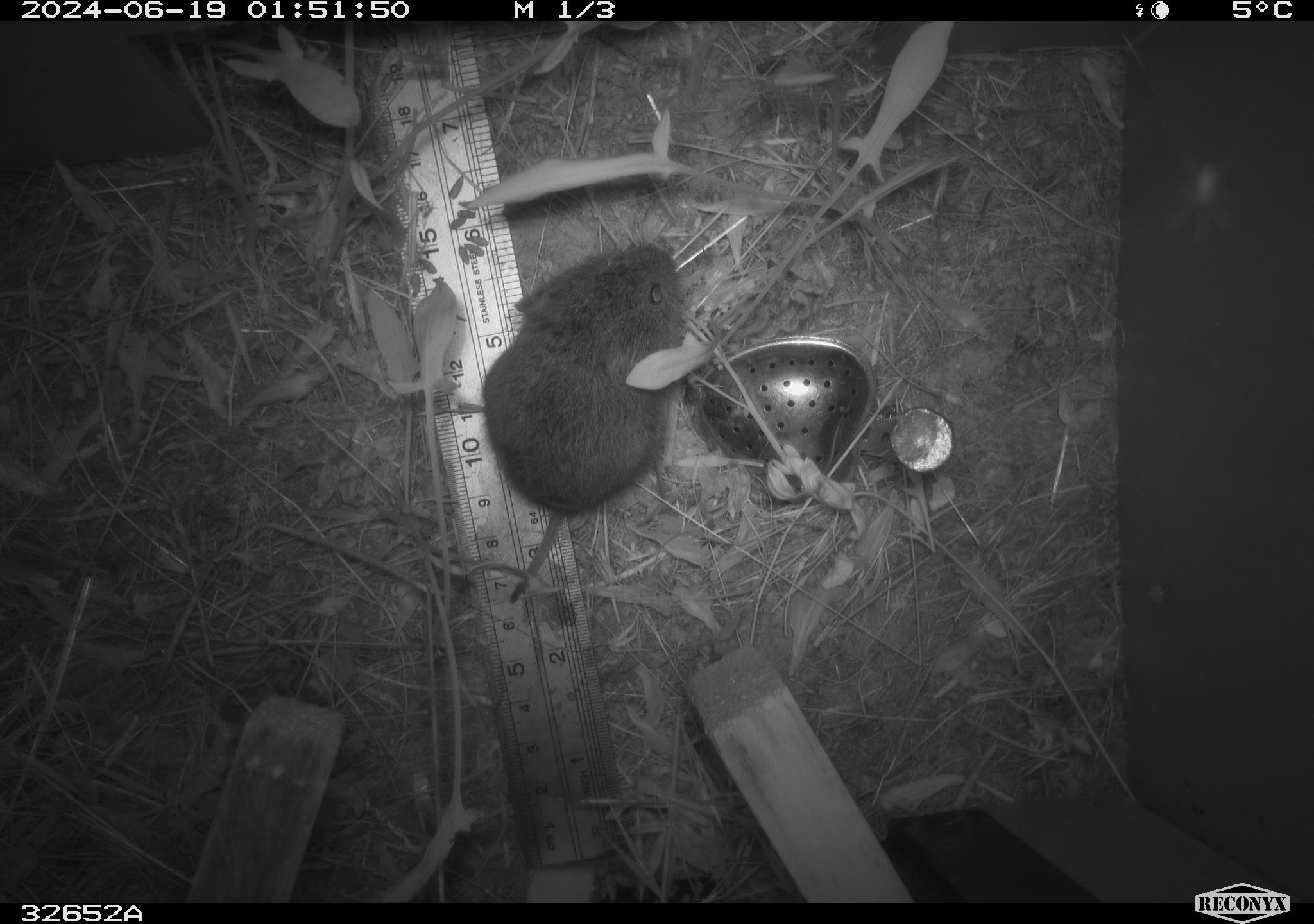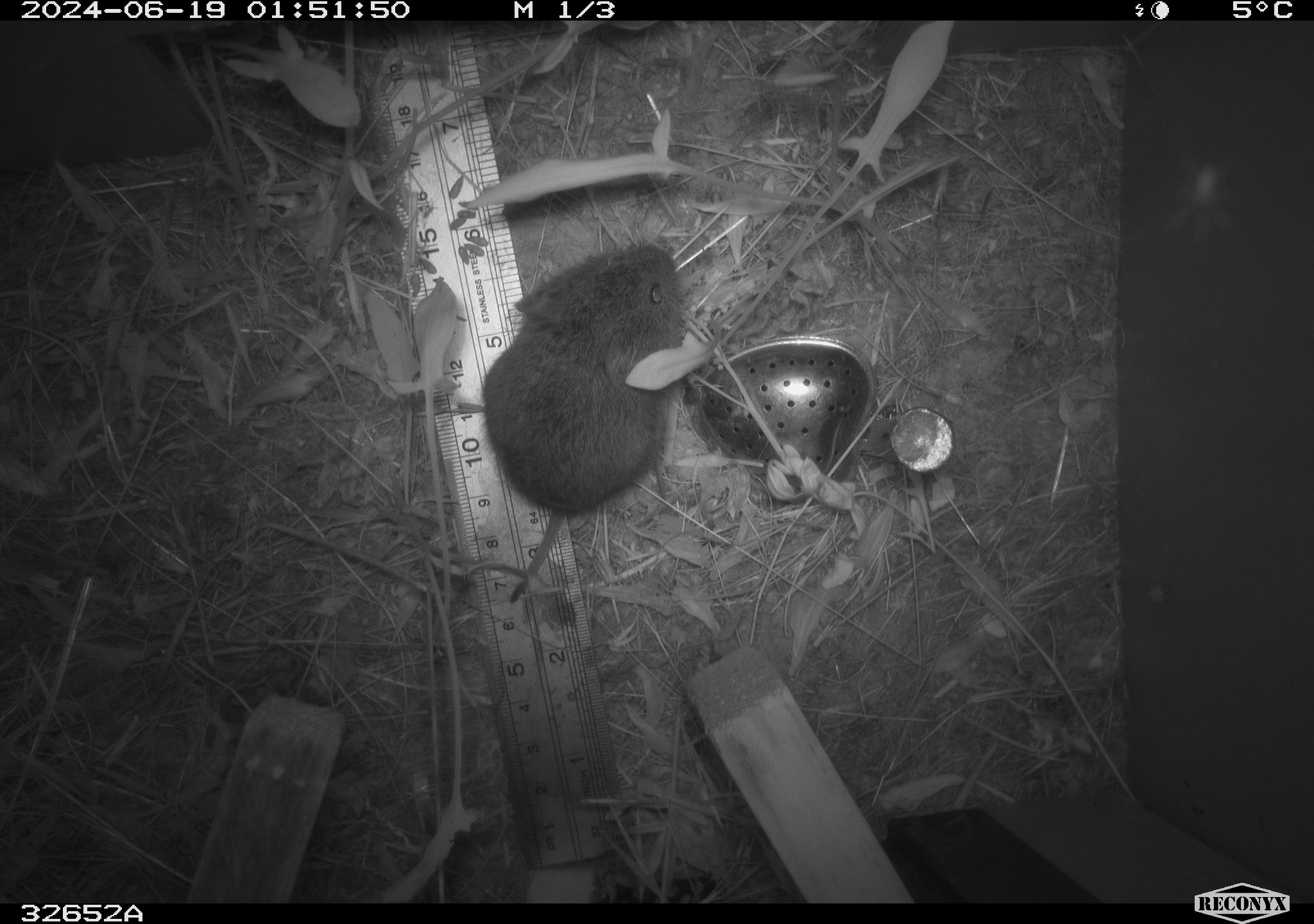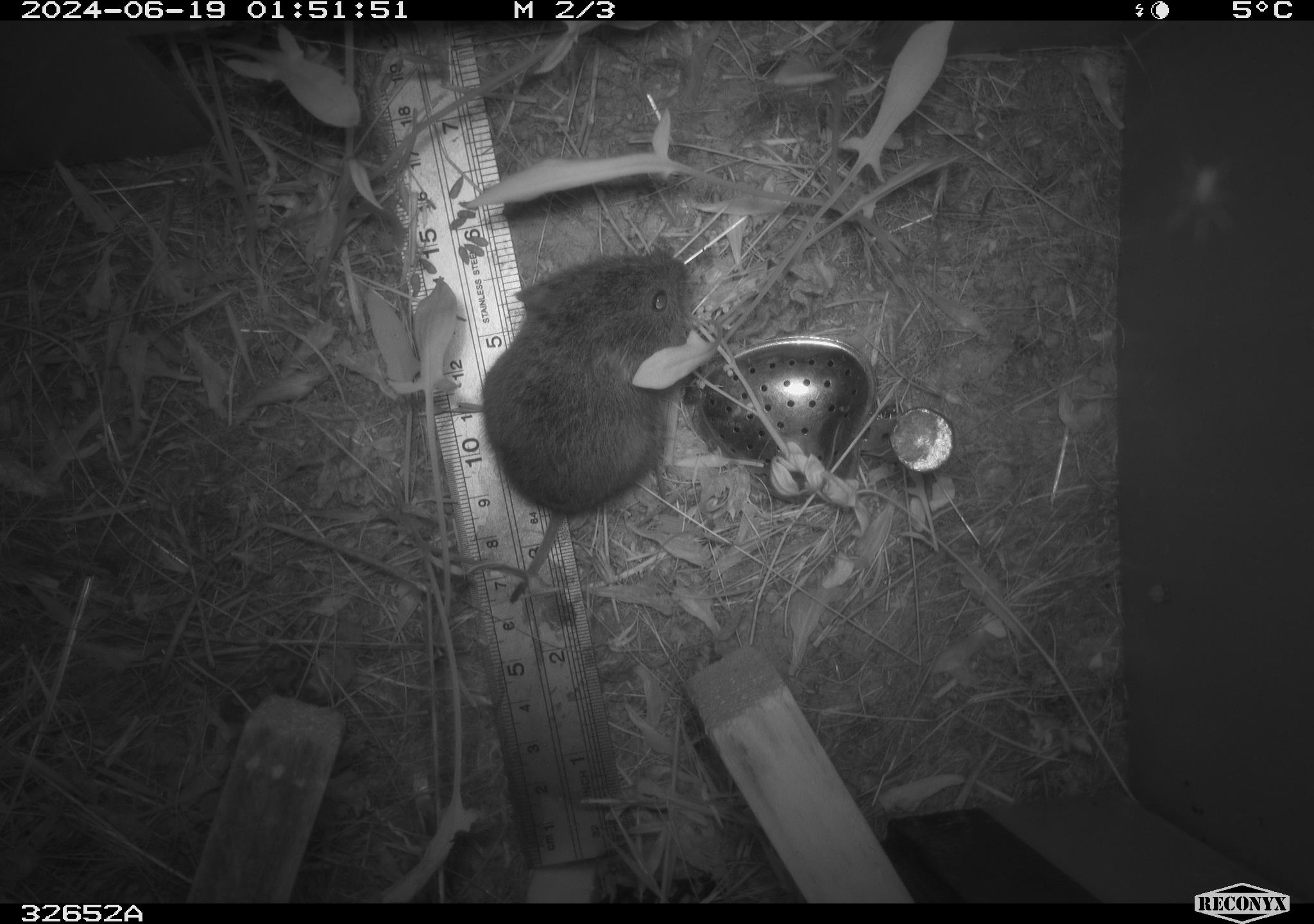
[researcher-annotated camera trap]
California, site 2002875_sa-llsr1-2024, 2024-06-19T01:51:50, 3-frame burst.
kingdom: Animalia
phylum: Chordata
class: Mammalia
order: Rodentia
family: Cricetidae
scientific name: Arvicolinae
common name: voles, lemmings, and muskrats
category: arvicolinae subfamily